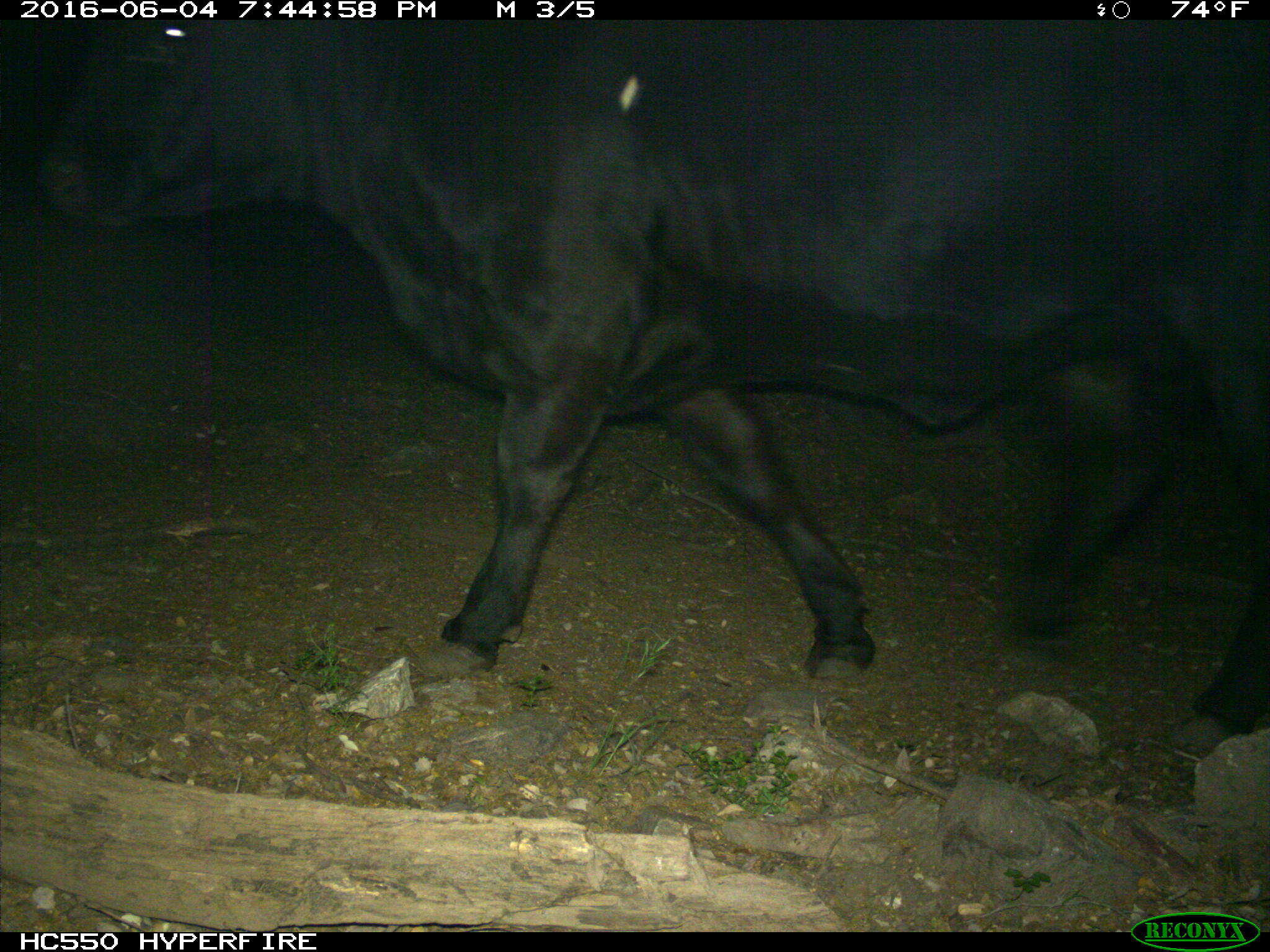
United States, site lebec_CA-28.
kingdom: Animalia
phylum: Chordata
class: Mammalia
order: Artiodactyla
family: Bovidae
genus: Bos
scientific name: Bos taurus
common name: domestic cow